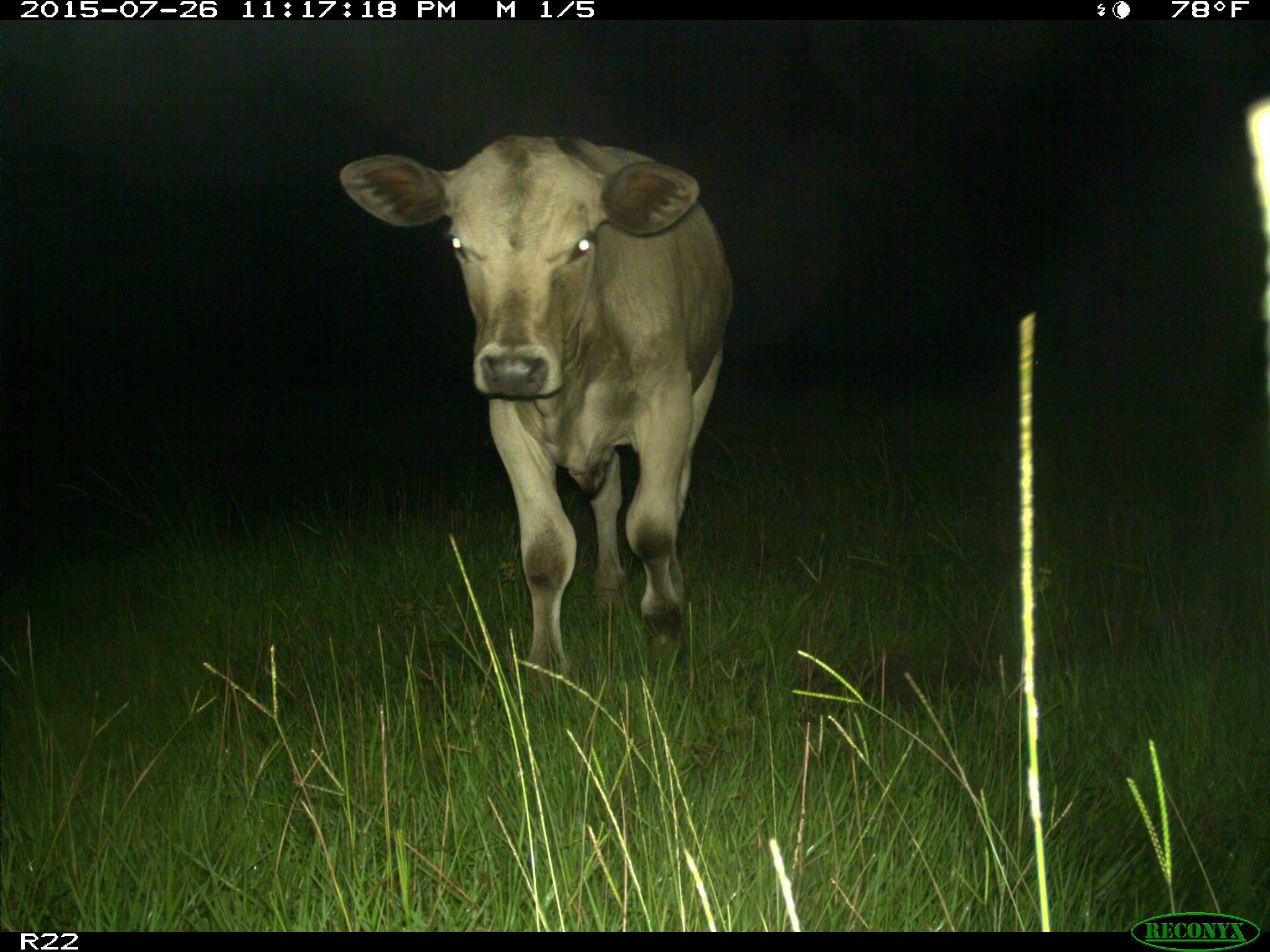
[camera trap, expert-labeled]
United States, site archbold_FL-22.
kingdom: Animalia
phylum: Chordata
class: Mammalia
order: Artiodactyla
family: Bovidae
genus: Bos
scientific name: Bos taurus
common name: domestic cow